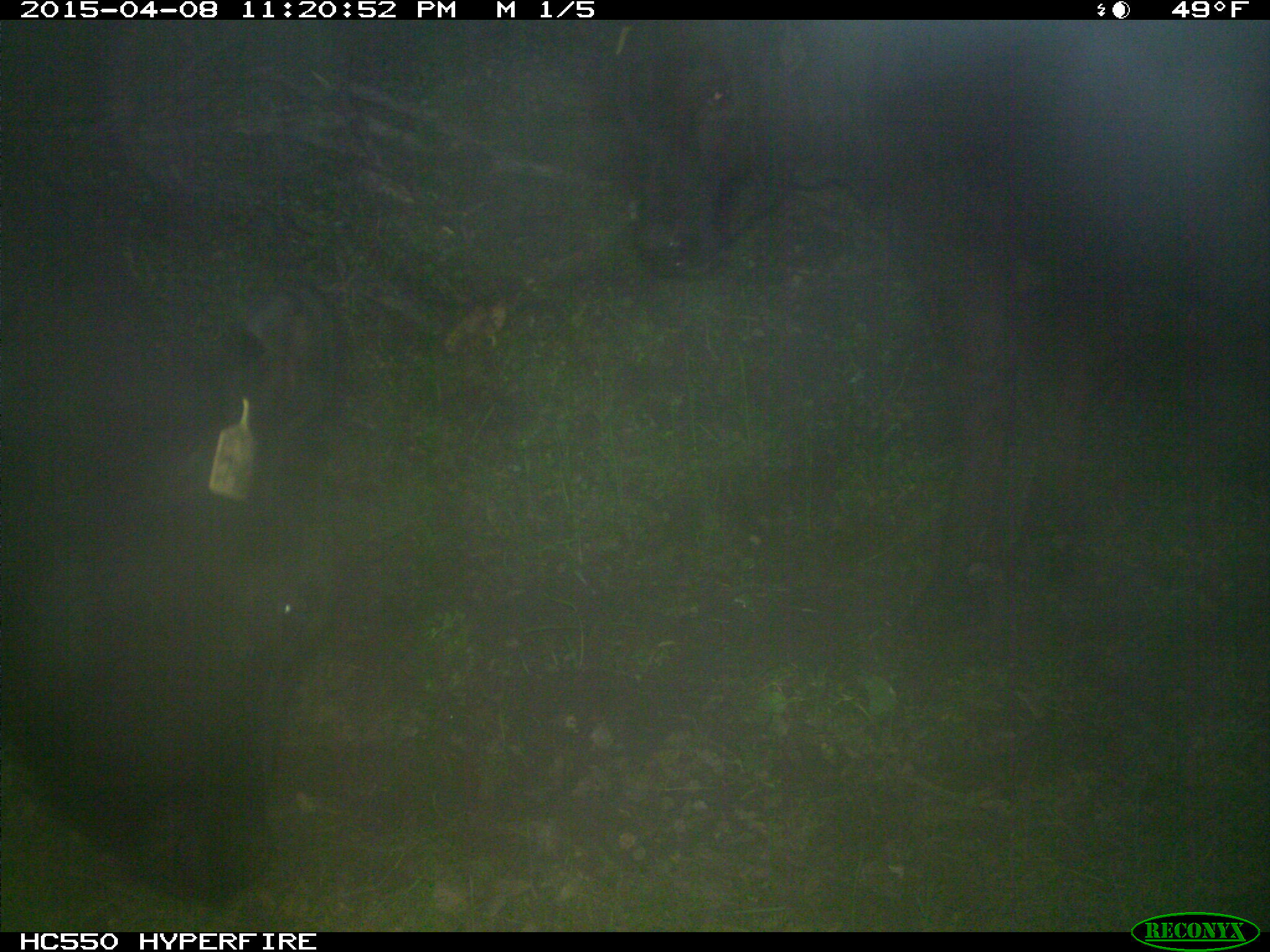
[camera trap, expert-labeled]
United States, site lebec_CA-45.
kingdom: Animalia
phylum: Chordata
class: Mammalia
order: Artiodactyla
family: Bovidae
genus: Bos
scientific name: Bos taurus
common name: domestic cow